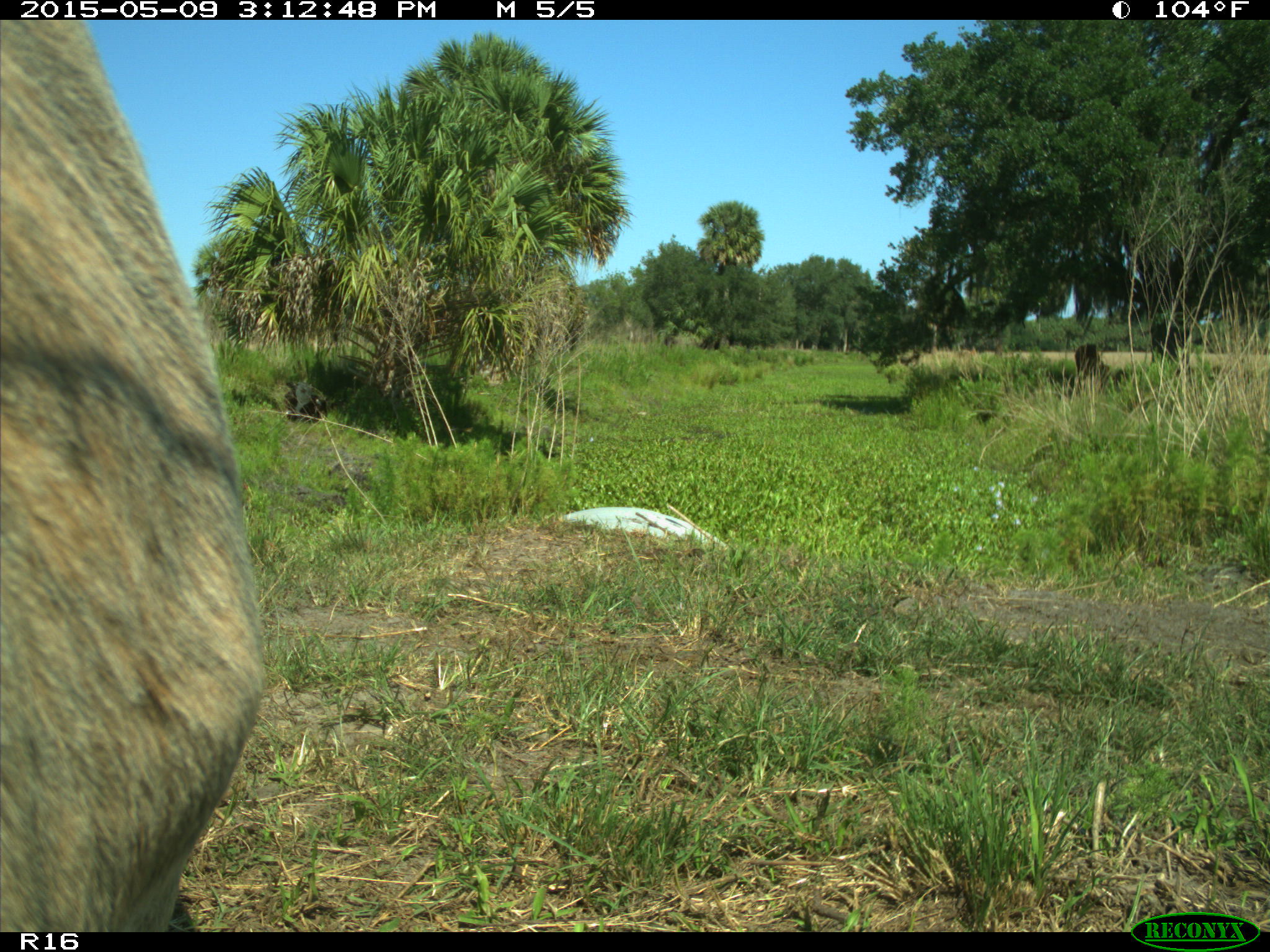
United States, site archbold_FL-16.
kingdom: Animalia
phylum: Chordata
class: Mammalia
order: Artiodactyla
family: Bovidae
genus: Bos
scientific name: Bos taurus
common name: domestic cow